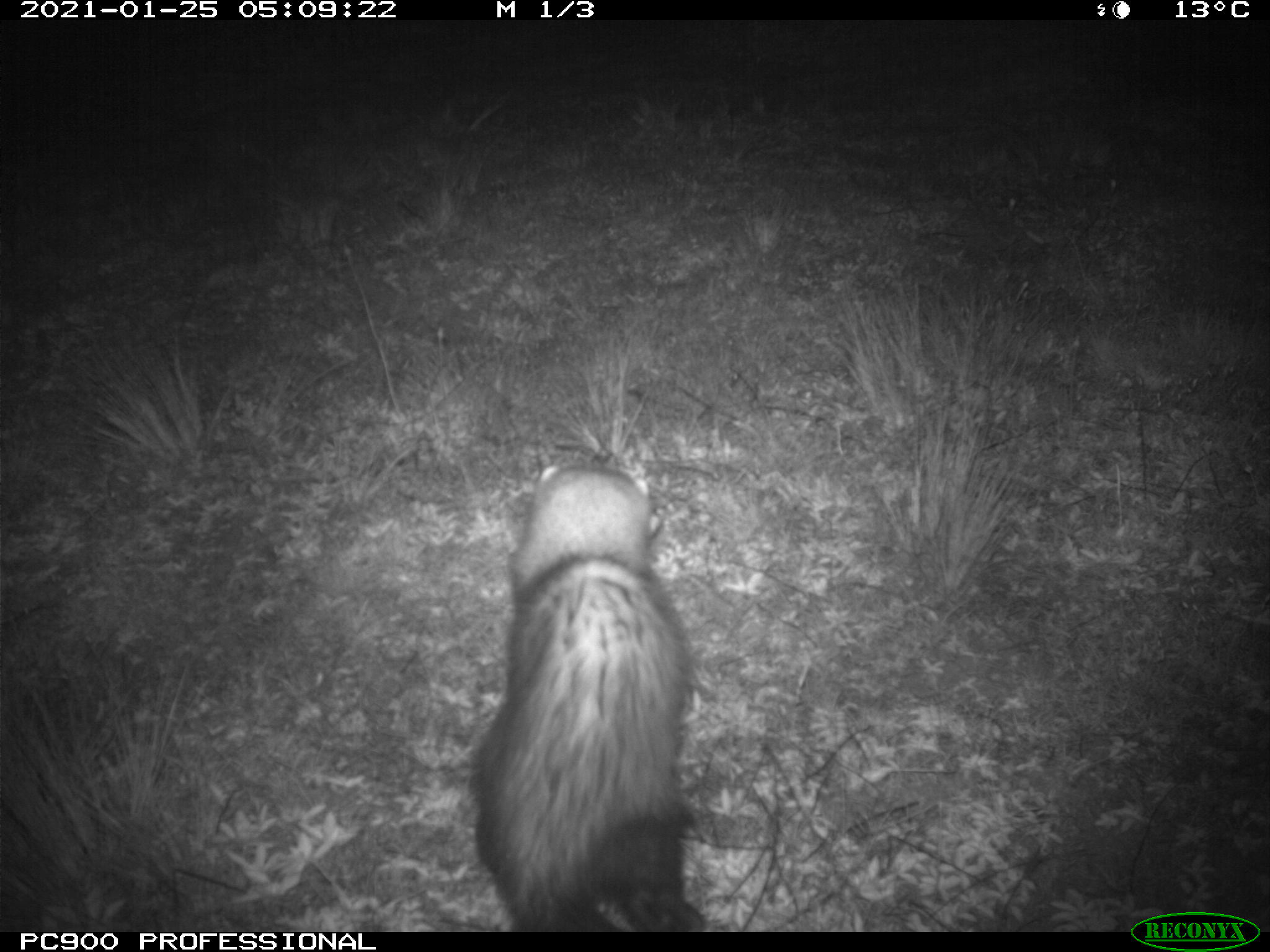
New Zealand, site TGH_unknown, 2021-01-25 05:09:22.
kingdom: Animalia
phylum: Chordata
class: Mammalia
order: Carnivora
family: Mustelidae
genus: Mustela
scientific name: Mustela furo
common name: ferret